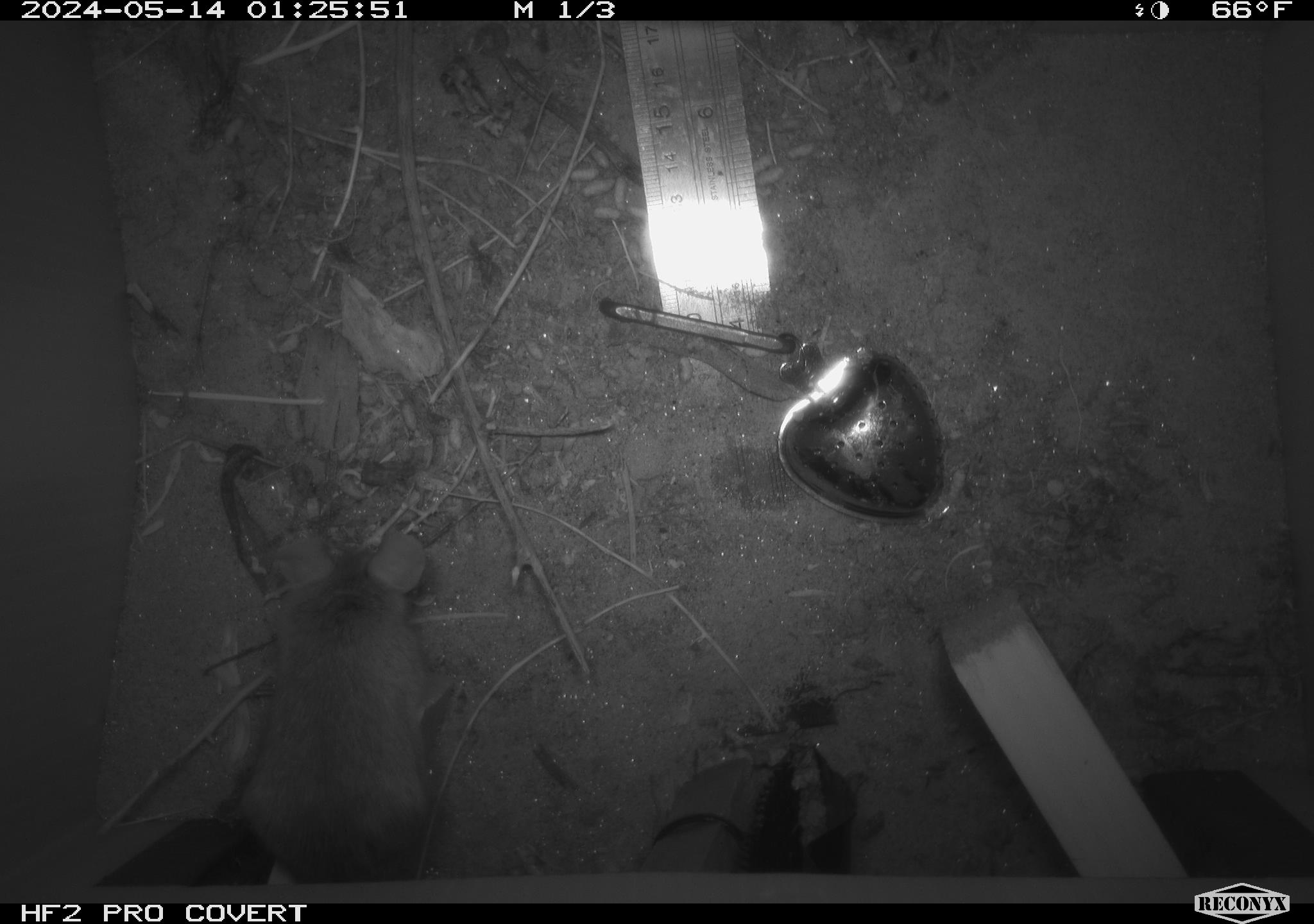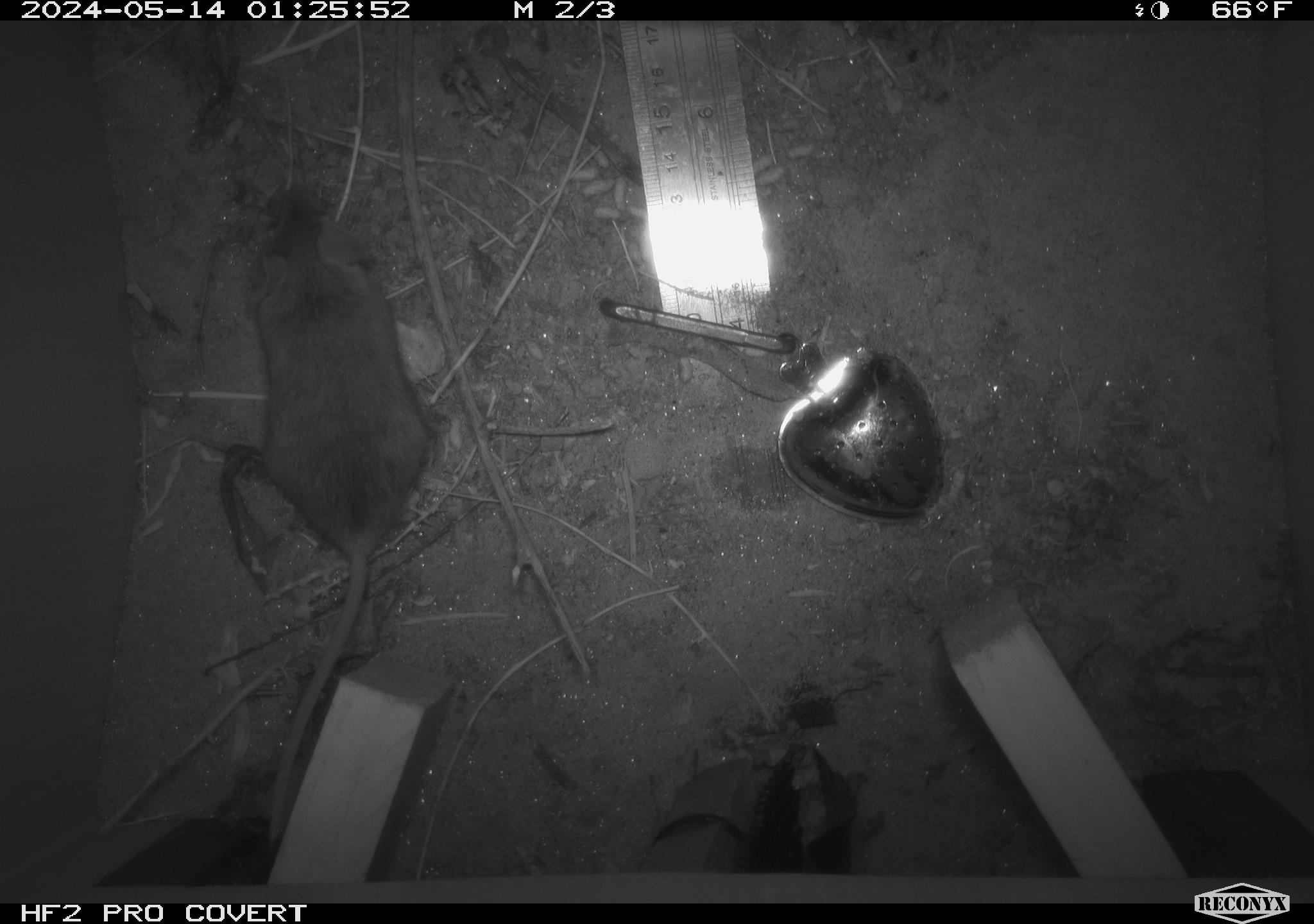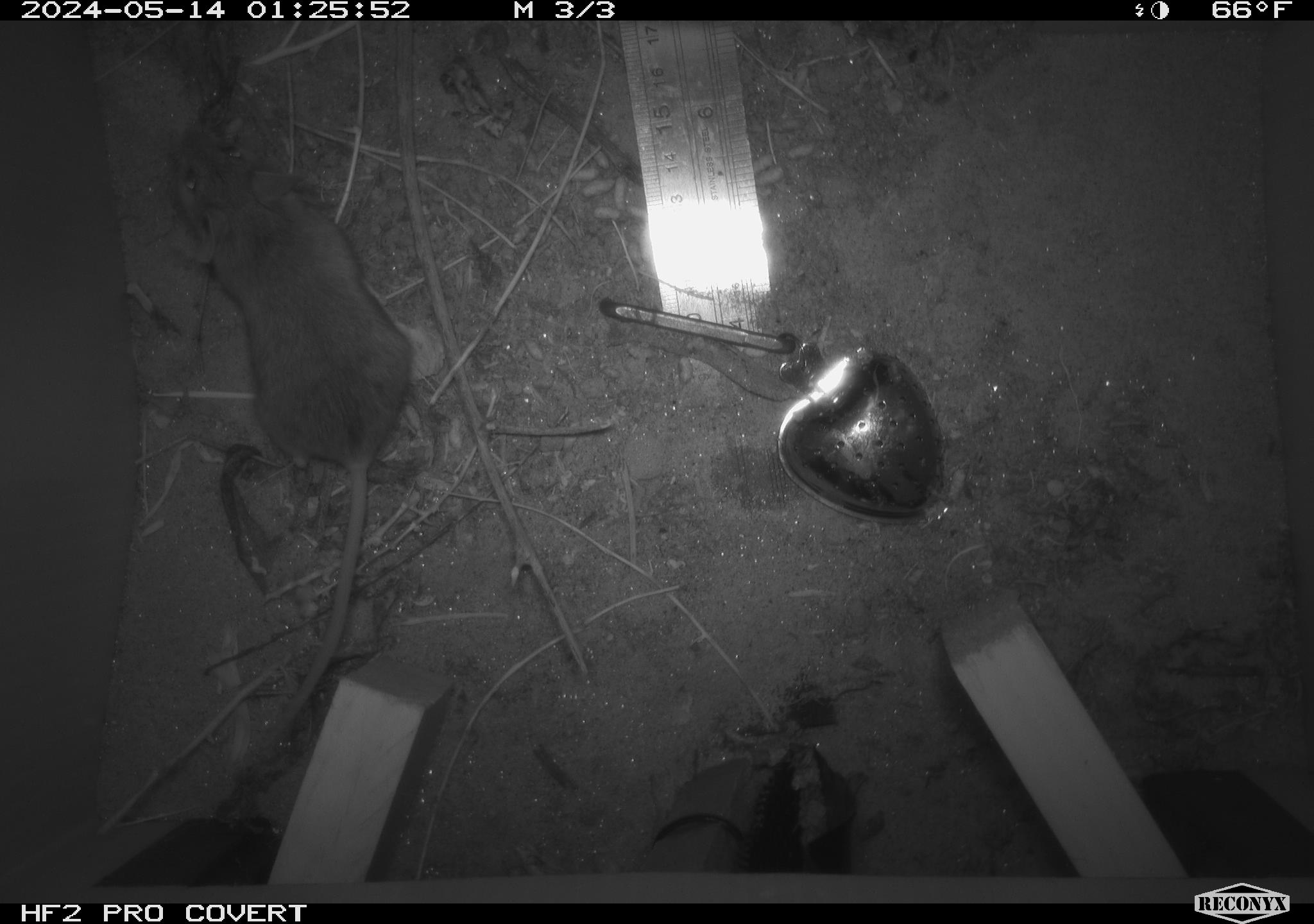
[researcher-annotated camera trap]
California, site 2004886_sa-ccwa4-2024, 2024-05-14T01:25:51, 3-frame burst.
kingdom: Animalia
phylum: Chordata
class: Mammalia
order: Rodentia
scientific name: Rodentia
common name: mouse species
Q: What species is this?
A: Mouse species (Rodentia).